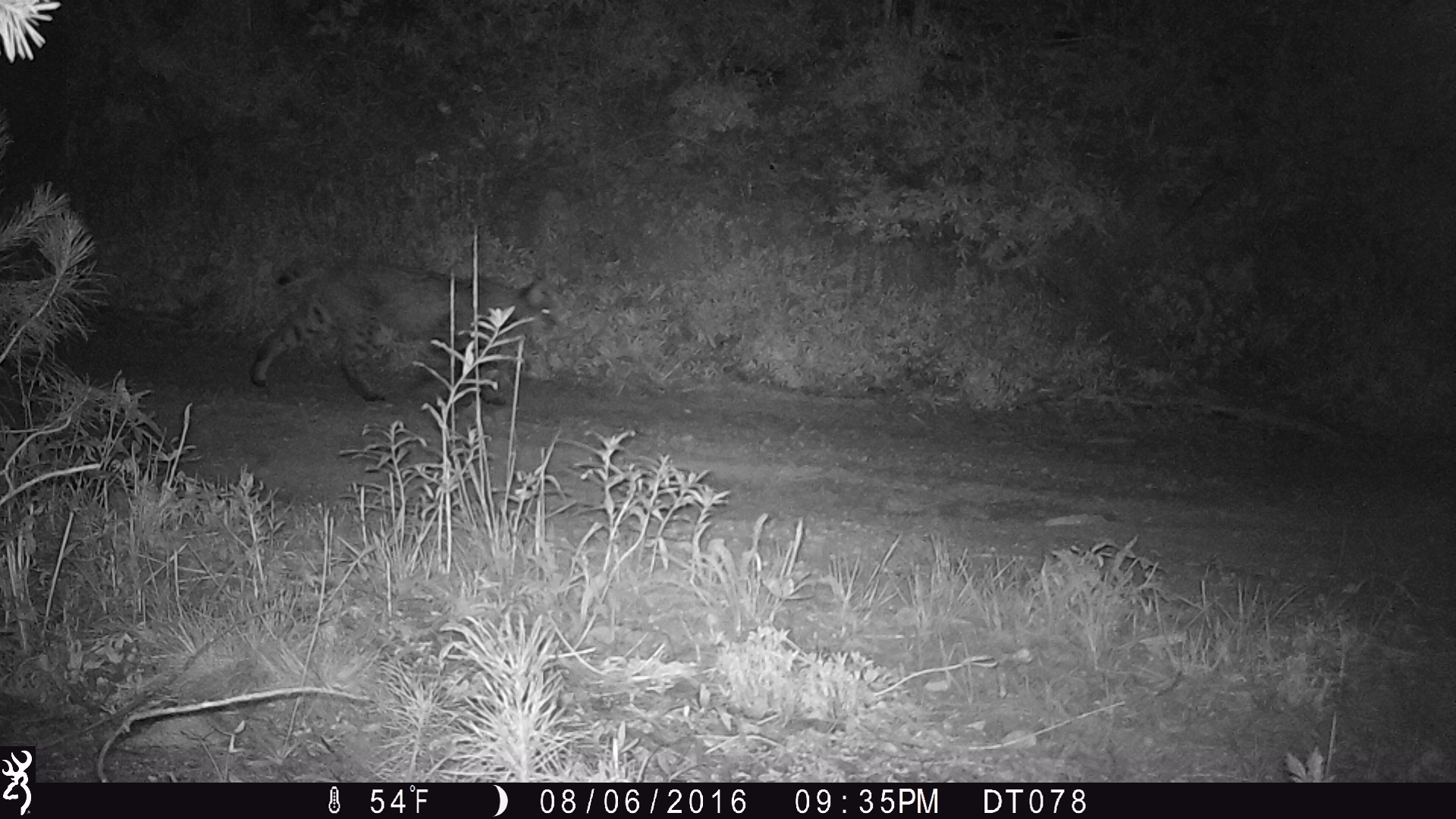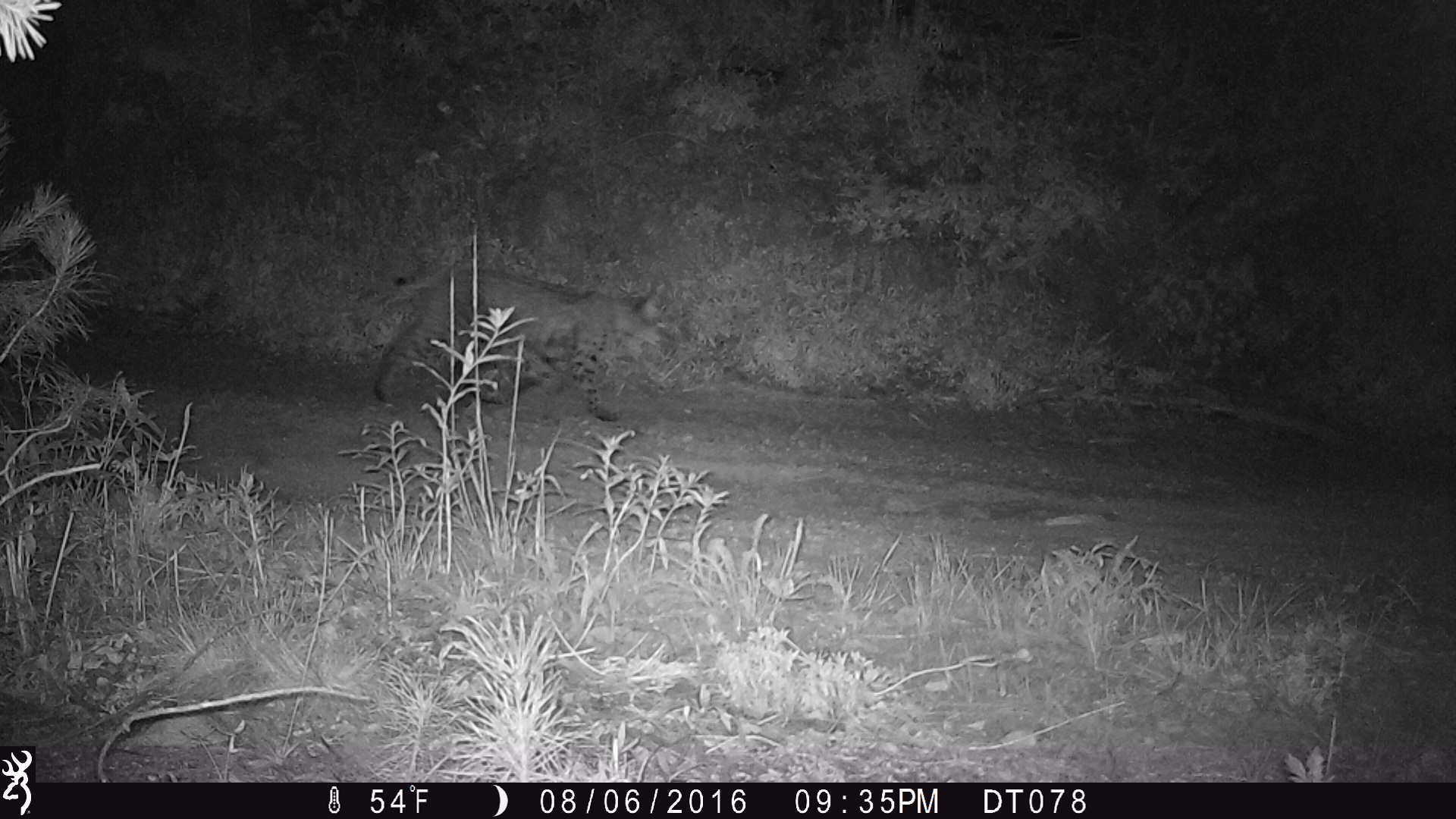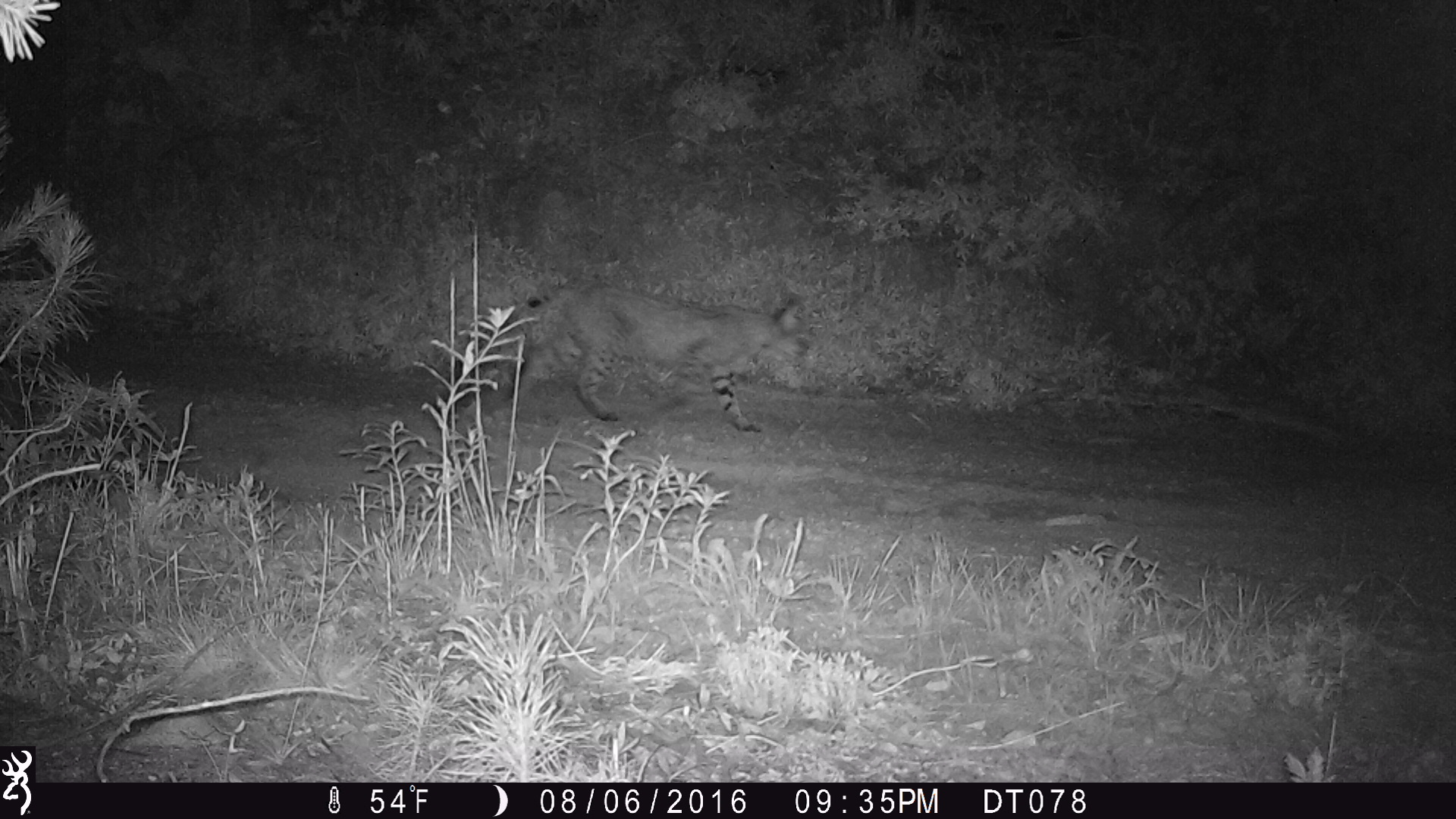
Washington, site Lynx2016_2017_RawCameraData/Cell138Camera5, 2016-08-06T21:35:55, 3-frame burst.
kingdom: Animalia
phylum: Chordata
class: Mammalia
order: Carnivora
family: Felidae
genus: Lynx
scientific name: Lynx rufus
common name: bobcat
Lynx rufus (bobcat). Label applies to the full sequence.